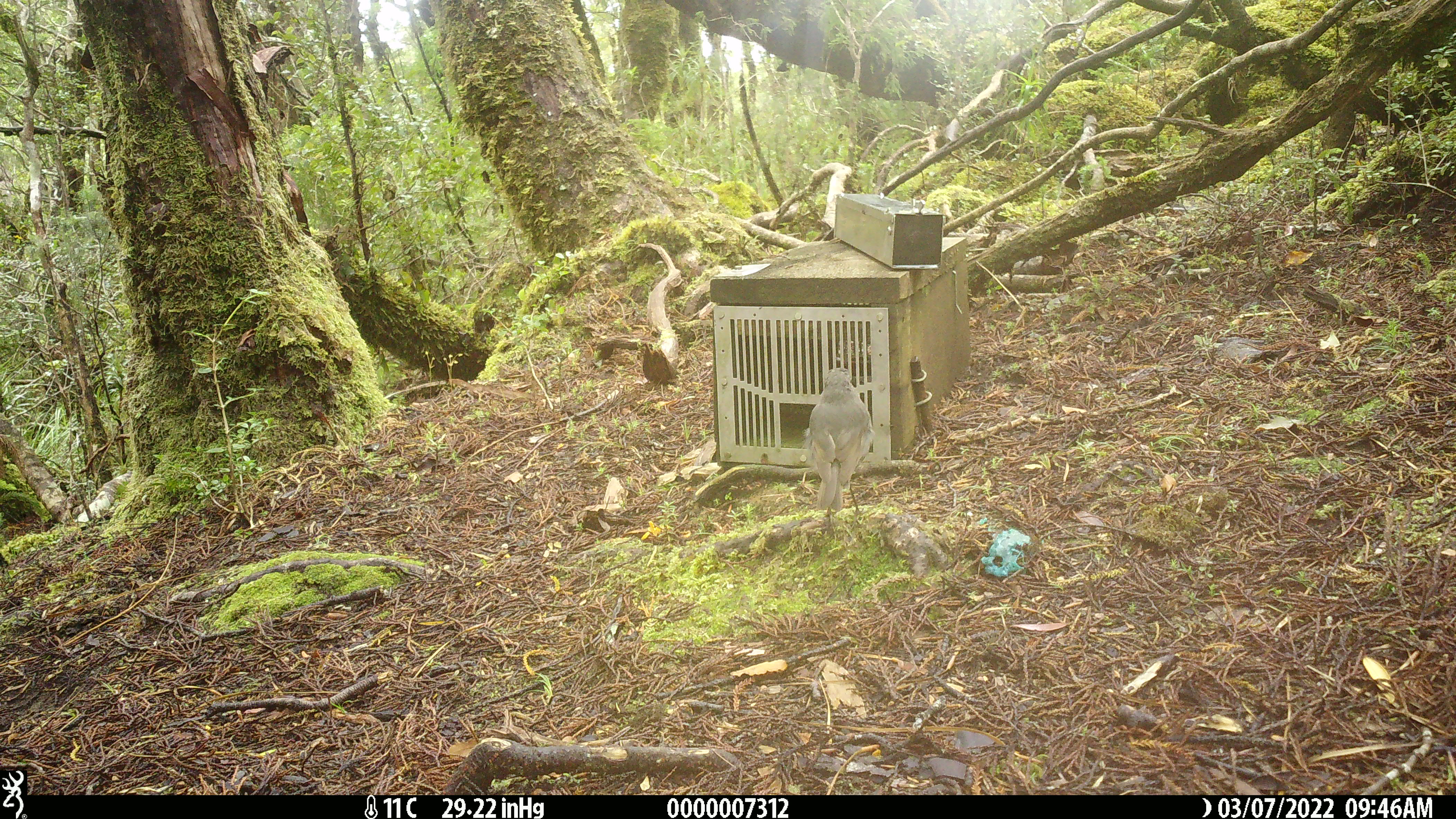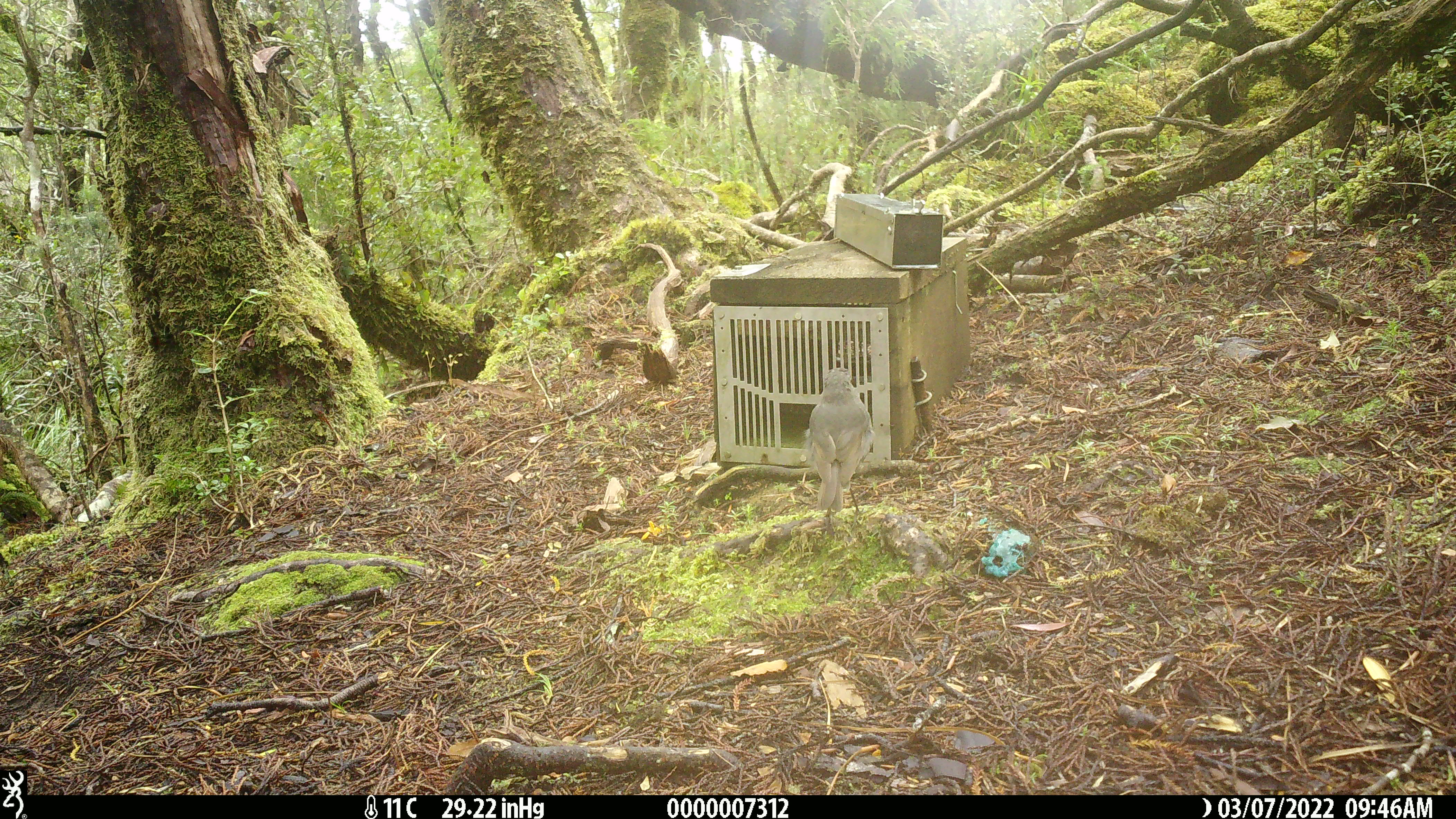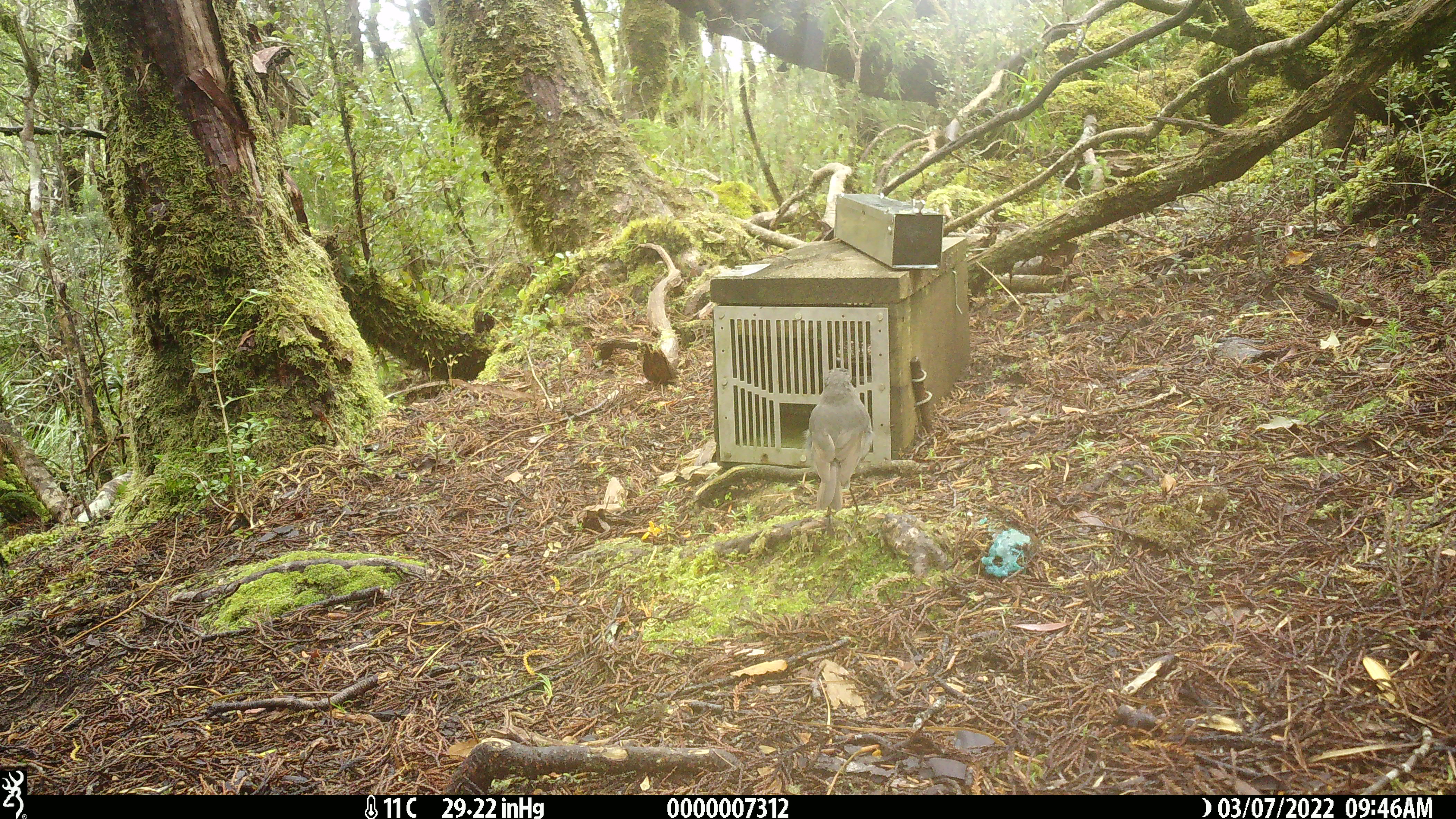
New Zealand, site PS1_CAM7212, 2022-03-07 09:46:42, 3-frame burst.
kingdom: Animalia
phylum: Chordata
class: Aves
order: Passeriformes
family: Petroicidae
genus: Petroica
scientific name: Petroica australis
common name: new zealand robin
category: robin